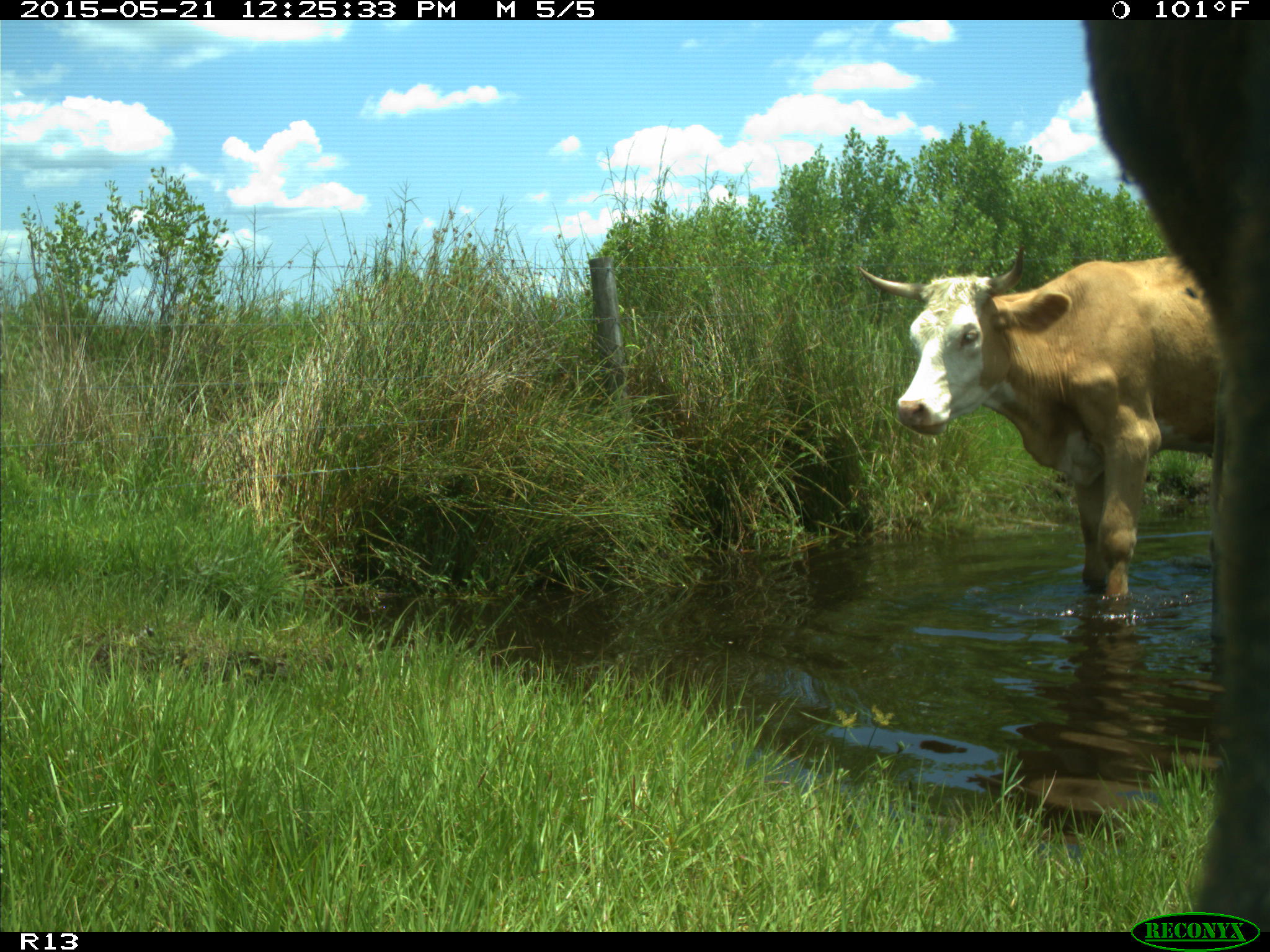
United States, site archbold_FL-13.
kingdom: Animalia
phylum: Chordata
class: Mammalia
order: Artiodactyla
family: Bovidae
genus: Bos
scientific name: Bos taurus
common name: domestic cow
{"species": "Bos taurus (domestic cow)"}